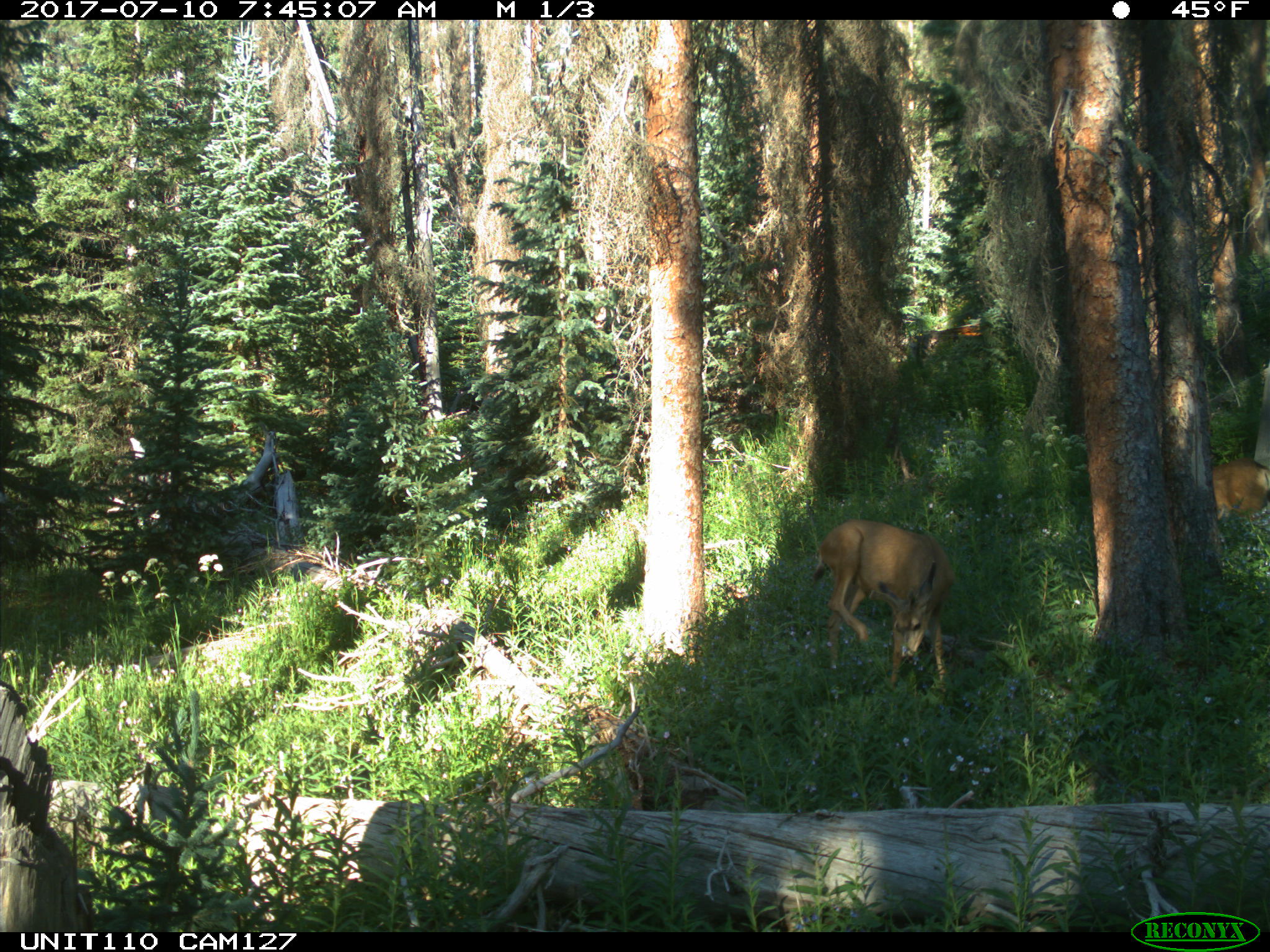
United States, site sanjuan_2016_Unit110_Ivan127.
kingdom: Animalia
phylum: Chordata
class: Mammalia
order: Artiodactyla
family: Cervidae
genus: Odocoileus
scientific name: Odocoileus hemionus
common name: mule deer